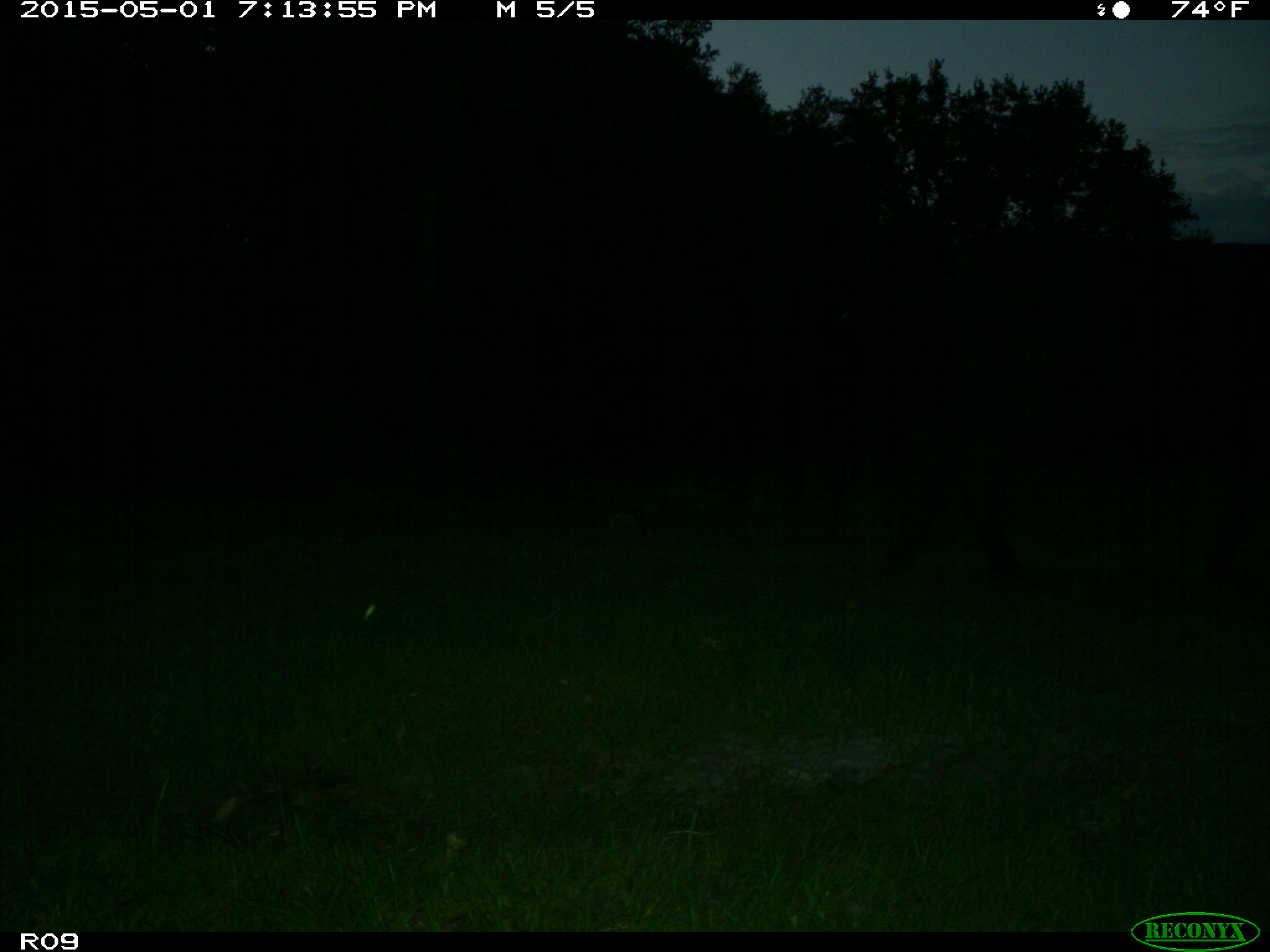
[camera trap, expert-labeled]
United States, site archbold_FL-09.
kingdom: Animalia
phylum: Chordata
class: Mammalia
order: Artiodactyla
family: Bovidae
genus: Bos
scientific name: Bos taurus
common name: domestic cow